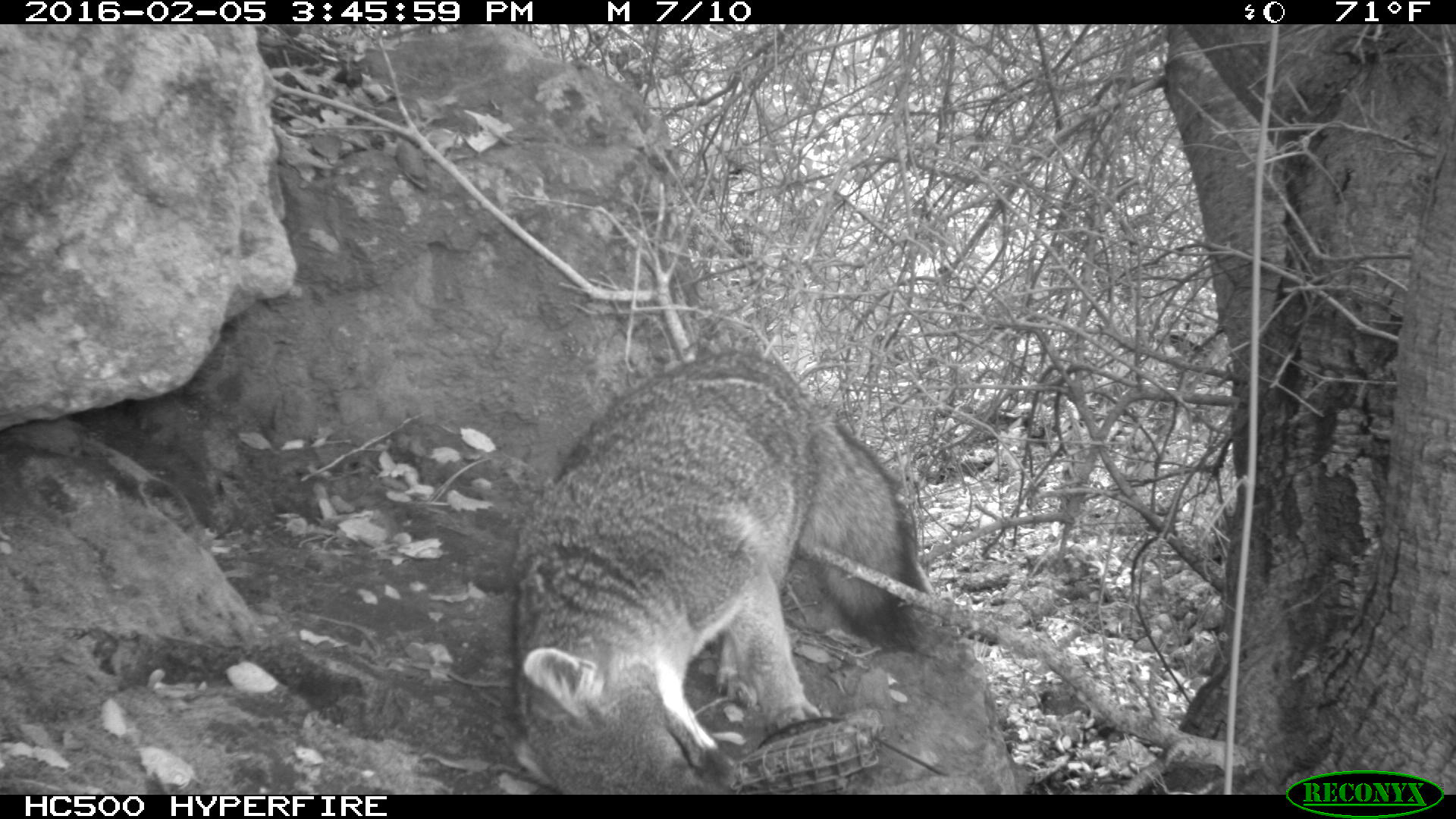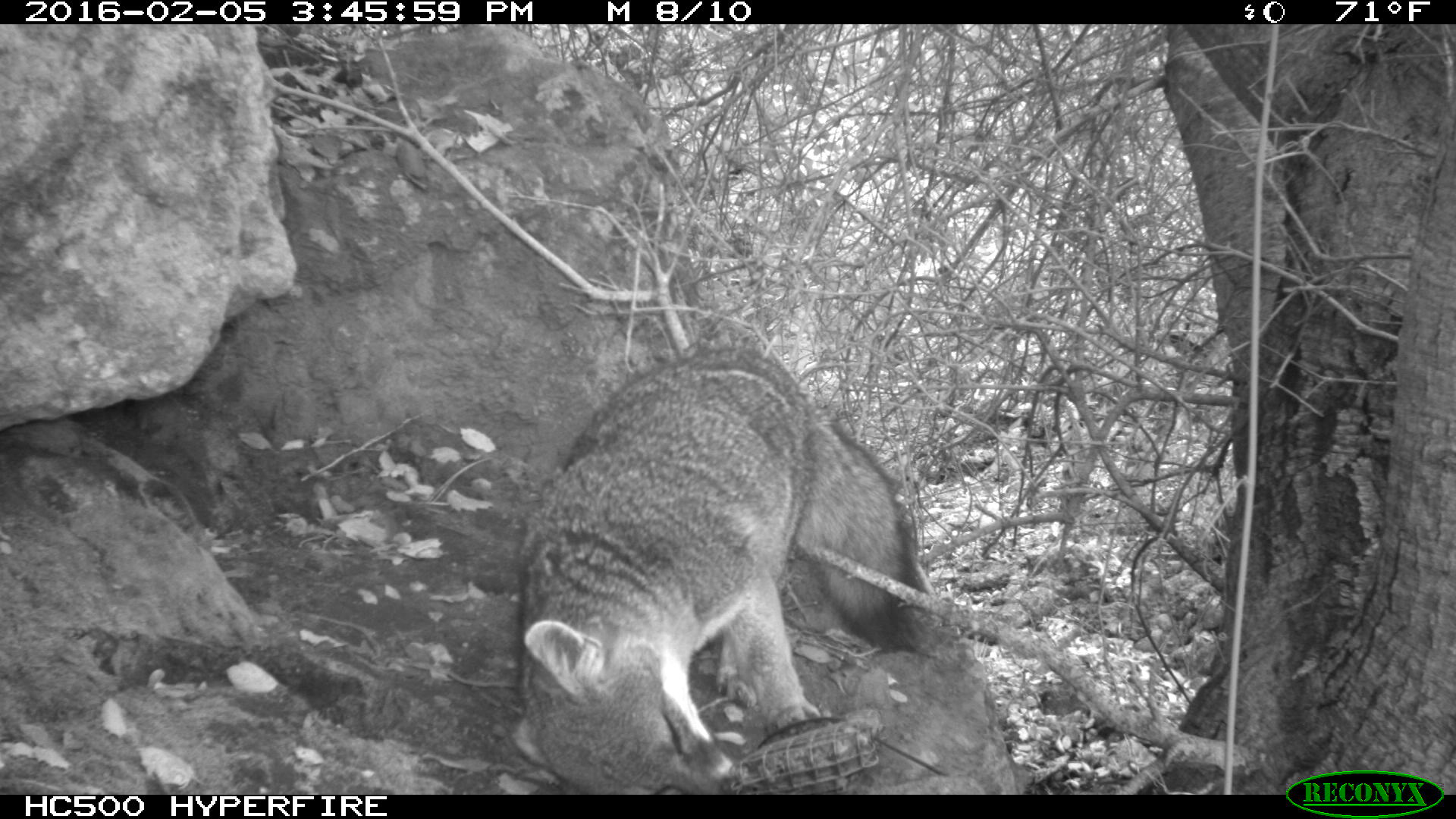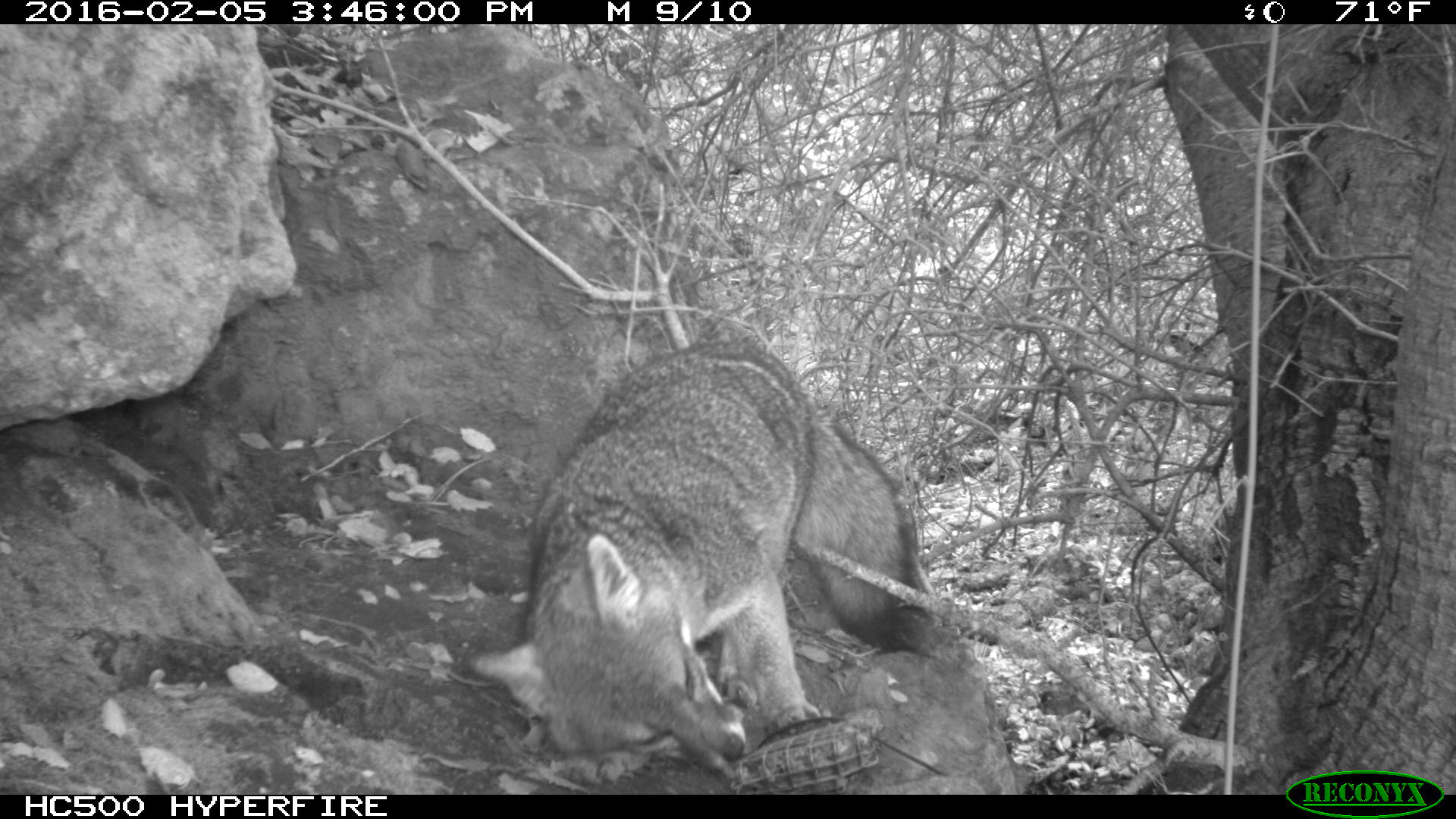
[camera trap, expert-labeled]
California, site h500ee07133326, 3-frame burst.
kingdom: Animalia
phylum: Chordata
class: Mammalia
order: Carnivora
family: Canidae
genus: Urocyon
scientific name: Urocyon littoralis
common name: island fox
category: fox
Fox (island fox) (Urocyon littoralis).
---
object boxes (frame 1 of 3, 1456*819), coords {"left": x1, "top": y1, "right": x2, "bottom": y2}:
fox: {"left": 509, "top": 350, "right": 916, "bottom": 794}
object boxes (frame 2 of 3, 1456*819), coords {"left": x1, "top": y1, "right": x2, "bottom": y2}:
fox: {"left": 510, "top": 345, "right": 938, "bottom": 794}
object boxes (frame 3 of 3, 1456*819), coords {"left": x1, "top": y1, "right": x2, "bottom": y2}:
fox: {"left": 463, "top": 334, "right": 935, "bottom": 786}